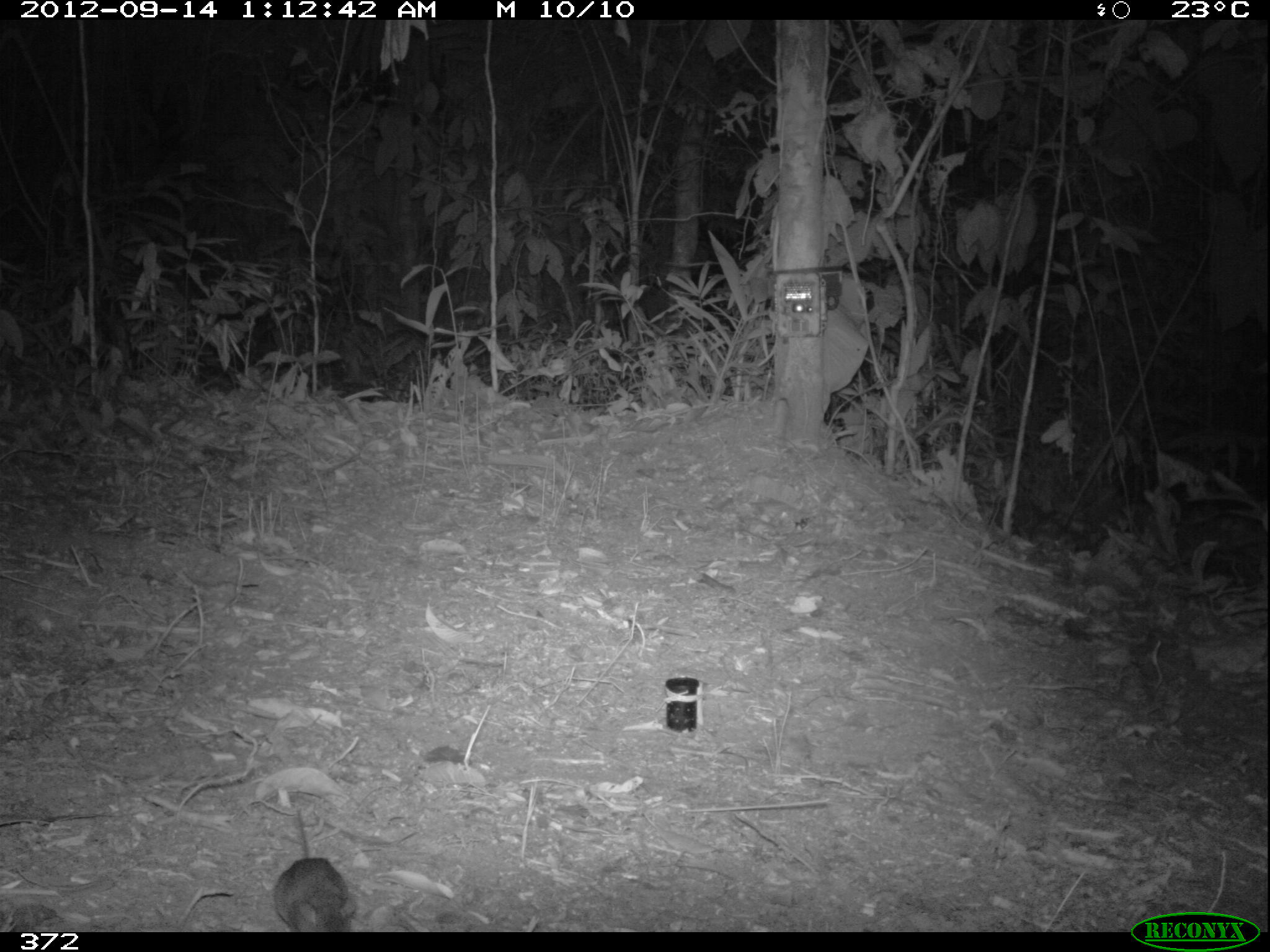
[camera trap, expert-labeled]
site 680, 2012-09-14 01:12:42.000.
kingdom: Animalia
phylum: Chordata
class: Mammalia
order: Rodentia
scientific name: Rodentia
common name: rodents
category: unknown rodent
Unknown rodent (rodents) (Rodentia).